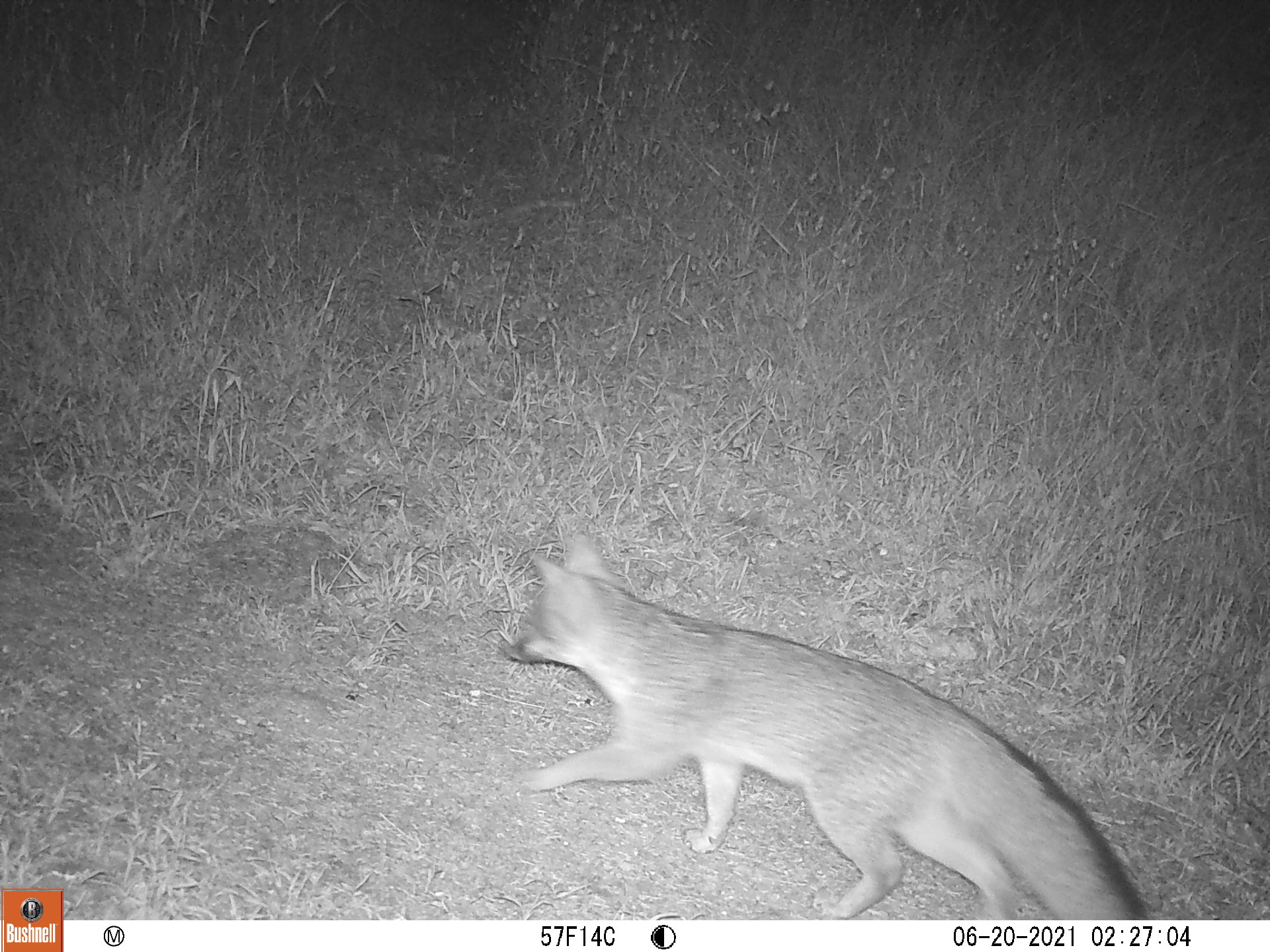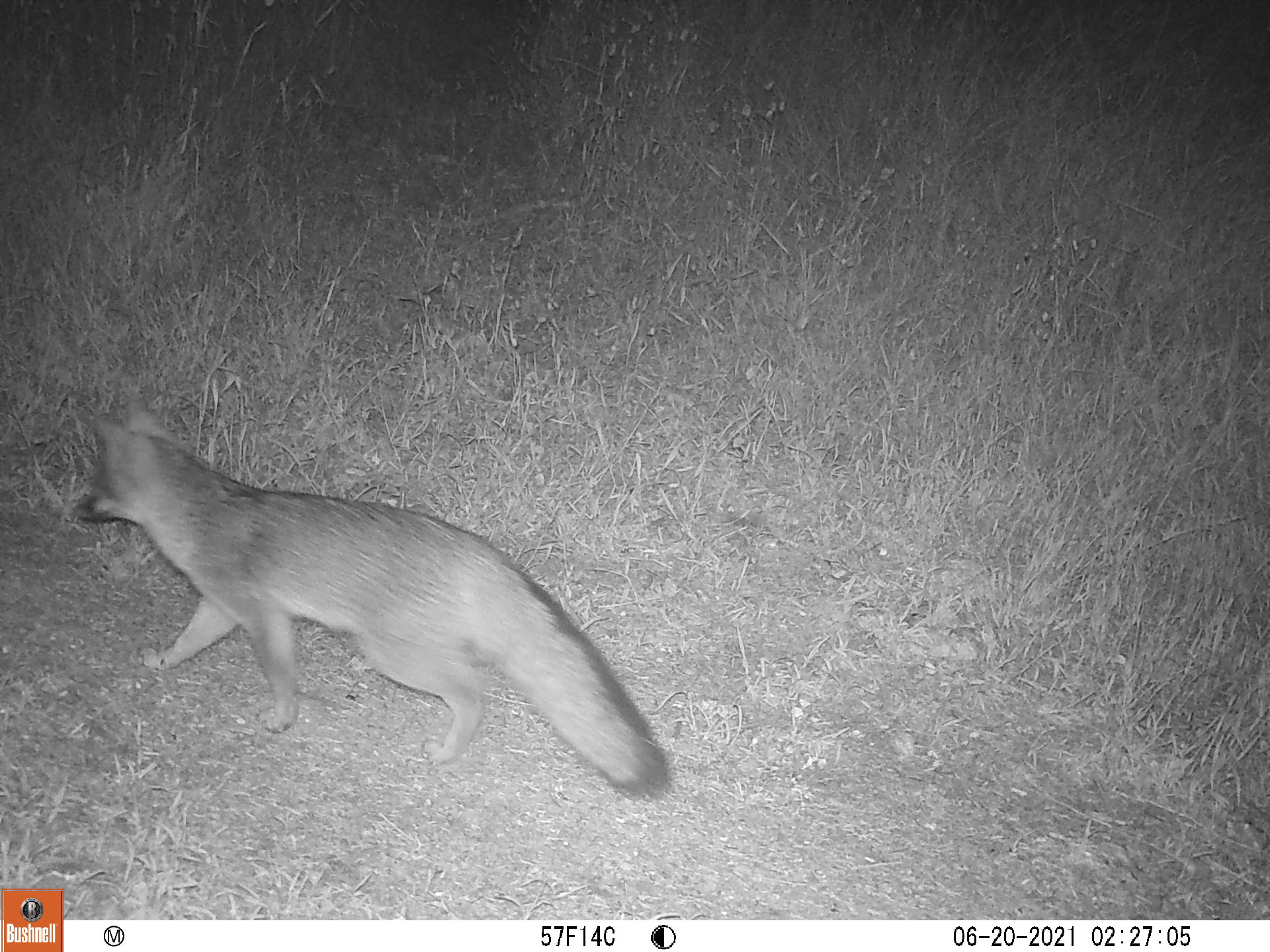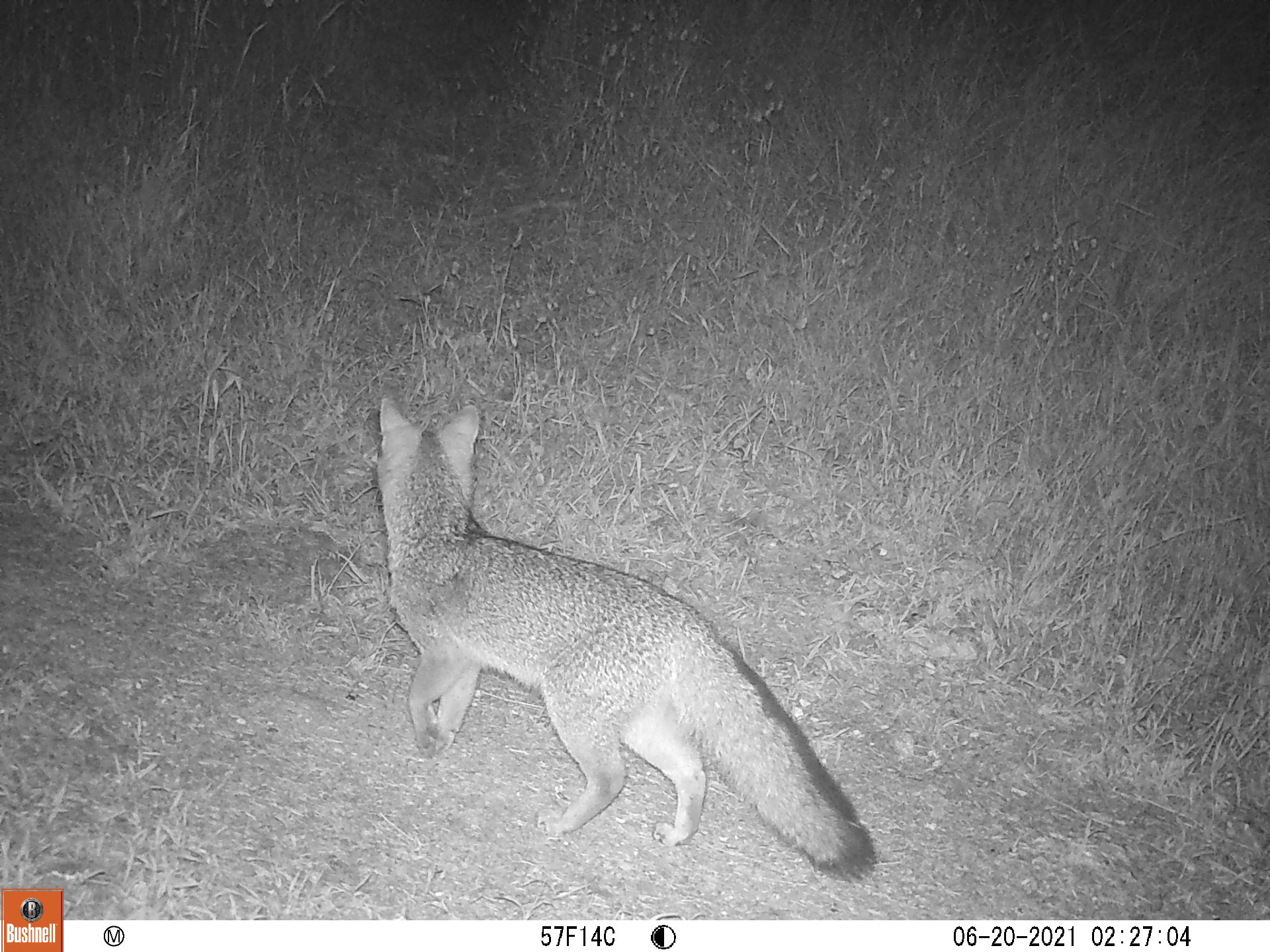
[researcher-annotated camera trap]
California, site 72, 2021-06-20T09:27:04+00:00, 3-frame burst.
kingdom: Animalia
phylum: Chordata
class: Mammalia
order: Carnivora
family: Canidae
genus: Urocyon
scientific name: Urocyon cinereoargenteus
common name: gray fox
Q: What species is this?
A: Gray fox (Urocyon cinereoargenteus).